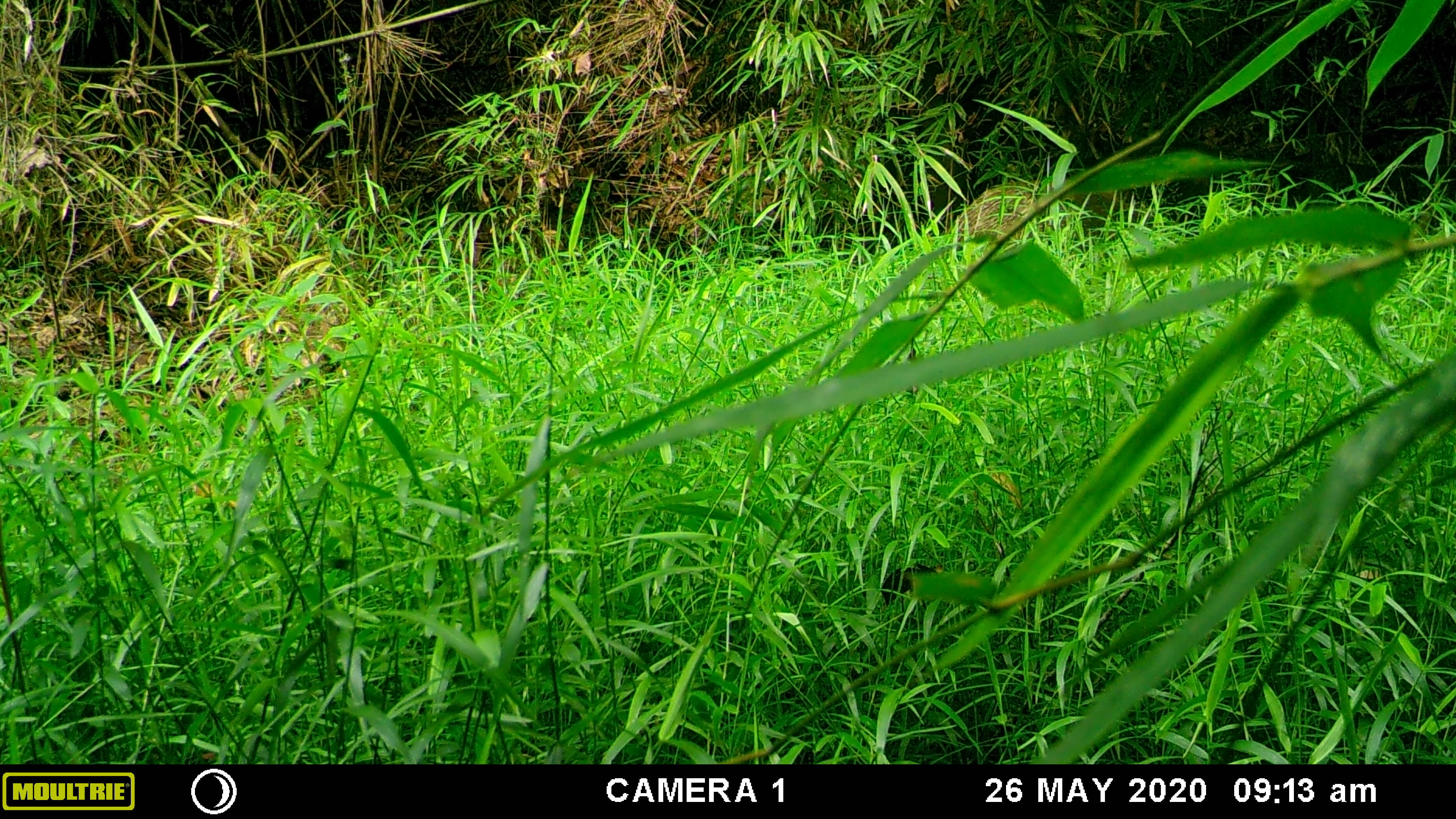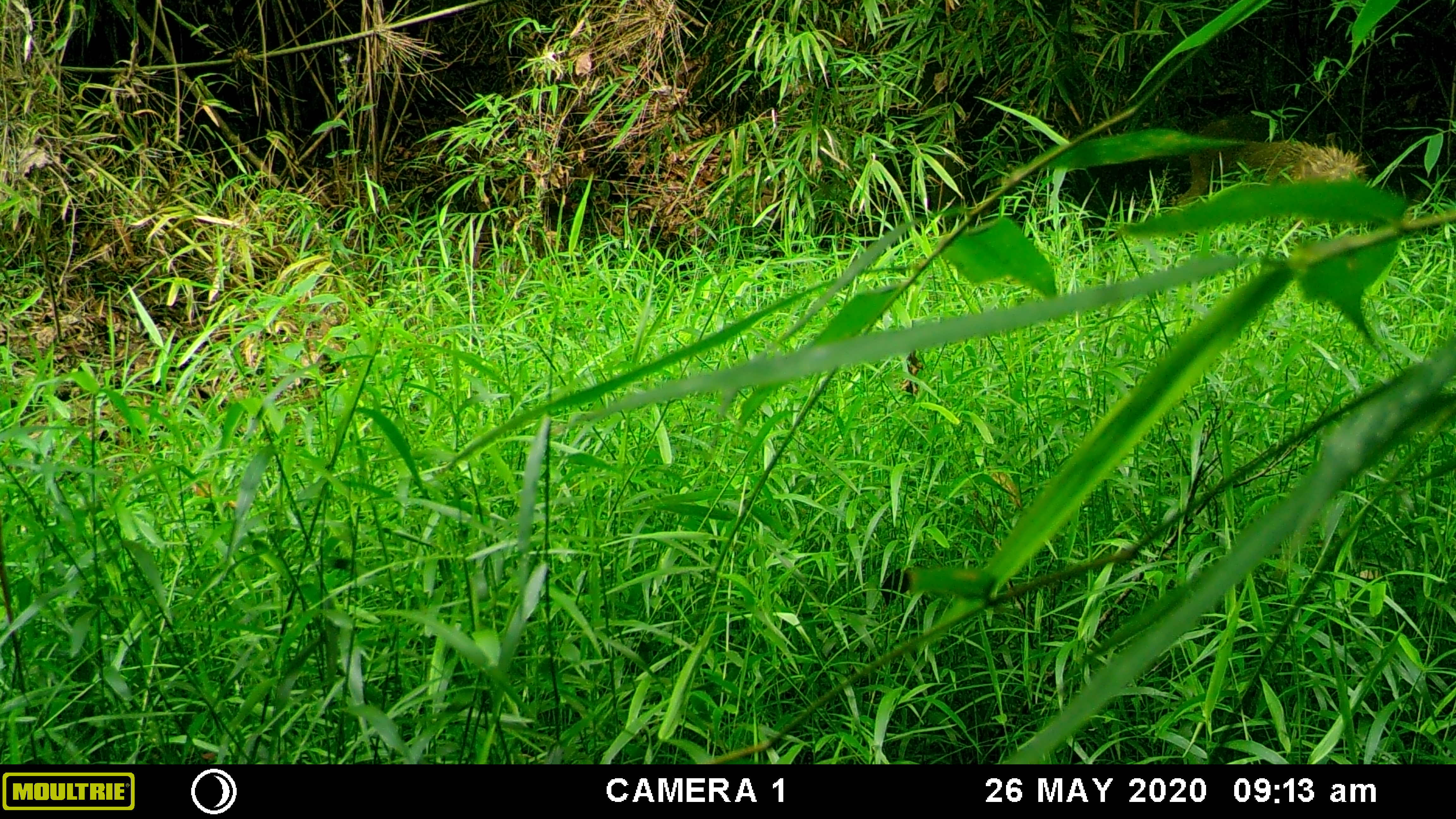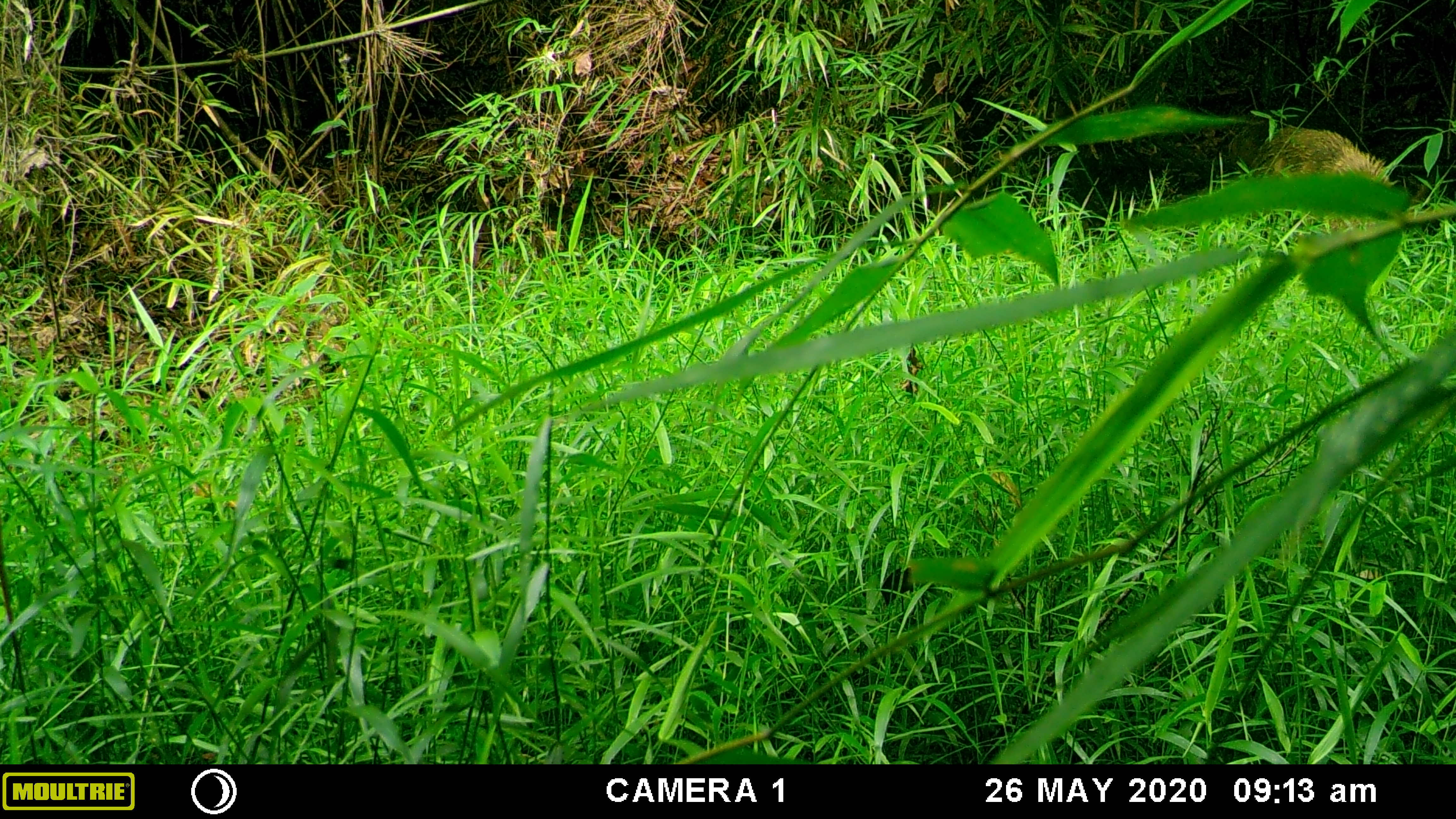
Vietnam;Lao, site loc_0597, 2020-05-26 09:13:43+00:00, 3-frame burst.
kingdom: Animalia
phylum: Chordata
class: Mammalia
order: Artiodactyla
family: Suidae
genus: Sus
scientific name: Sus scrofa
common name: eurasian wild pig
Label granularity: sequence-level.